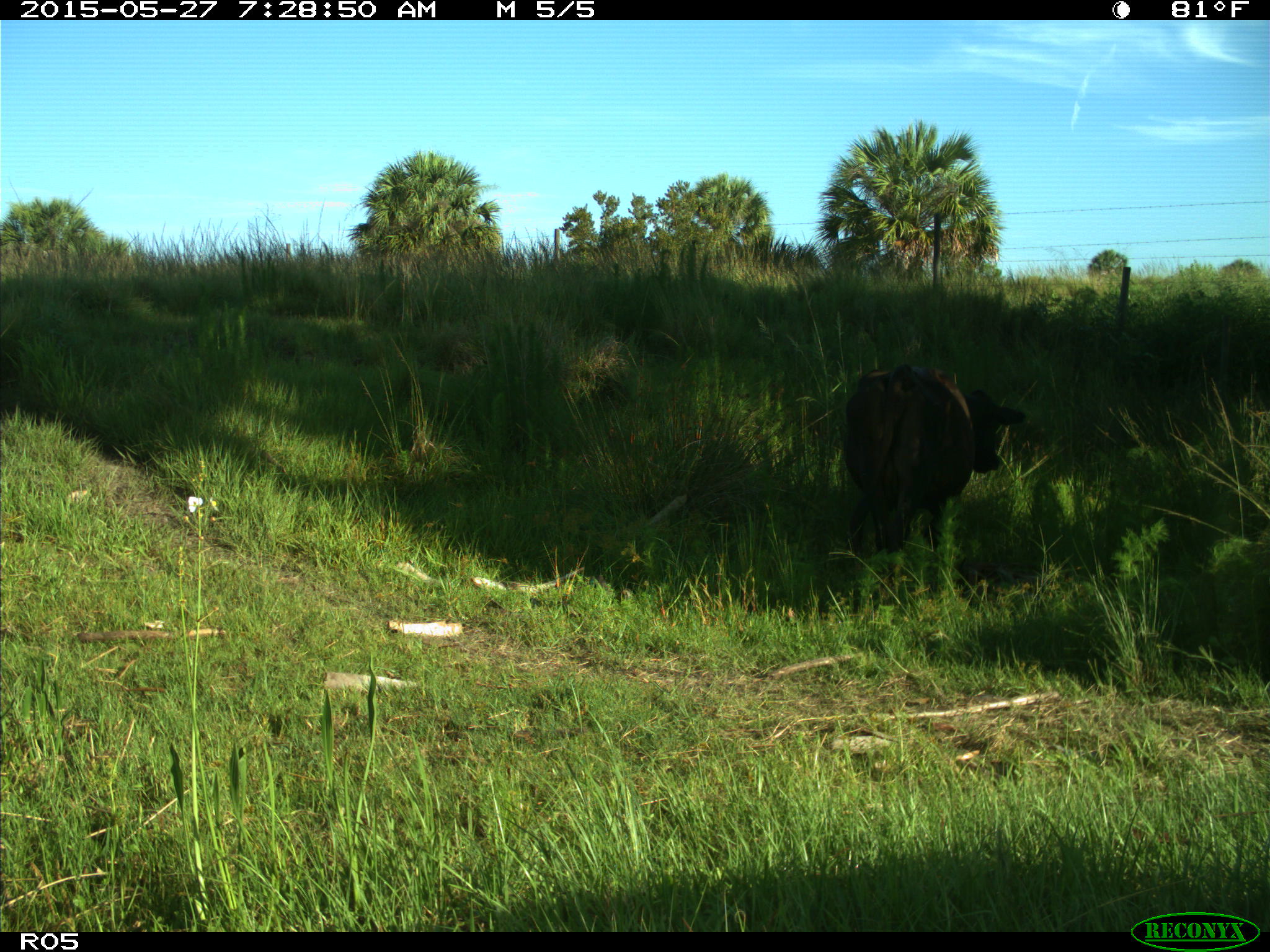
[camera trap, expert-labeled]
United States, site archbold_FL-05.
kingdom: Animalia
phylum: Chordata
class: Mammalia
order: Artiodactyla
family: Bovidae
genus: Bos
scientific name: Bos taurus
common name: domestic cow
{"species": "Bos taurus (domestic cow)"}